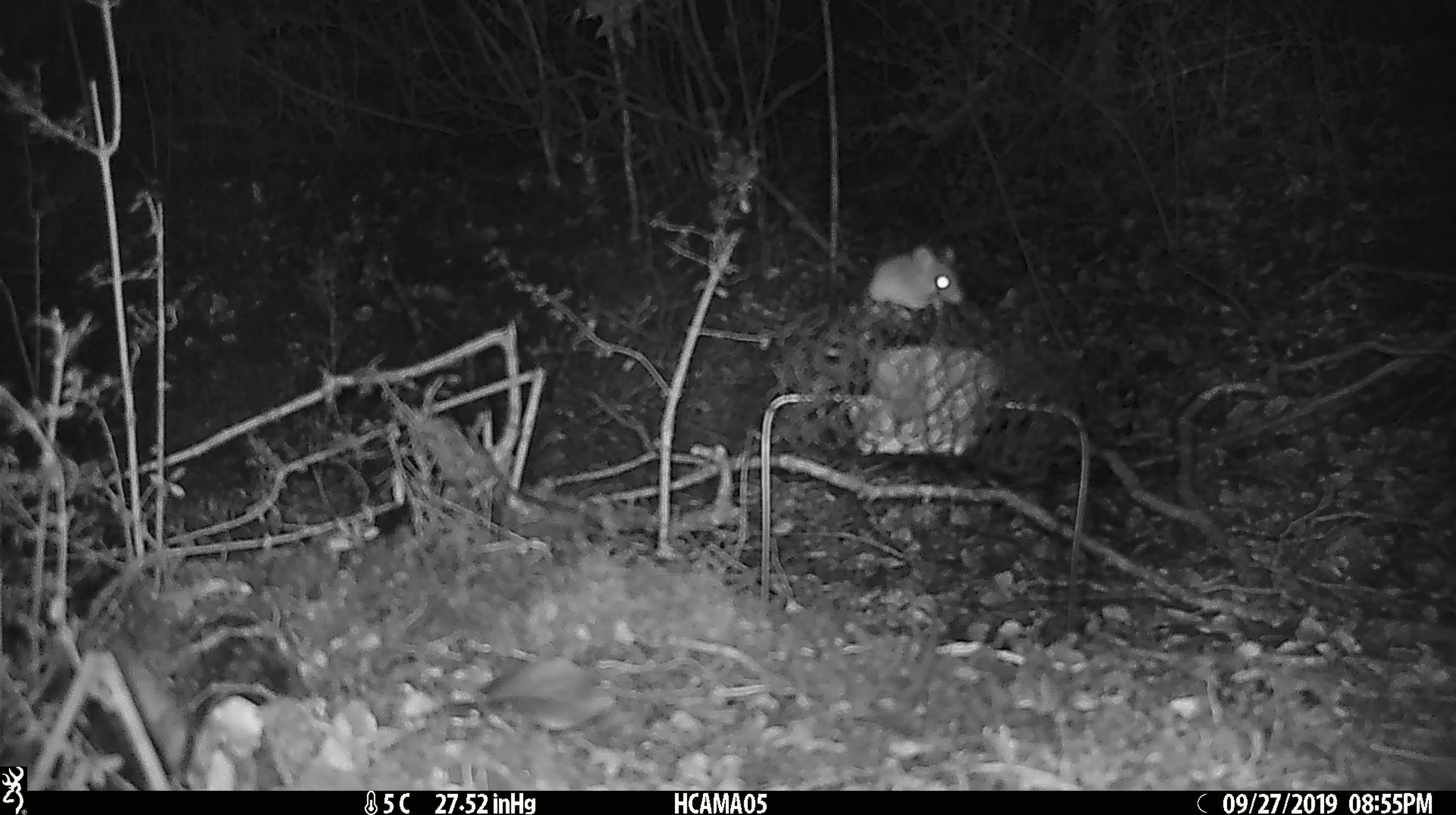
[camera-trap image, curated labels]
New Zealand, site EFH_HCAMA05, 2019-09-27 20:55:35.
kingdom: Animalia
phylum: Chordata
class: Mammalia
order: Rodentia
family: Muridae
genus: Mus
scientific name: Mus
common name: mouse